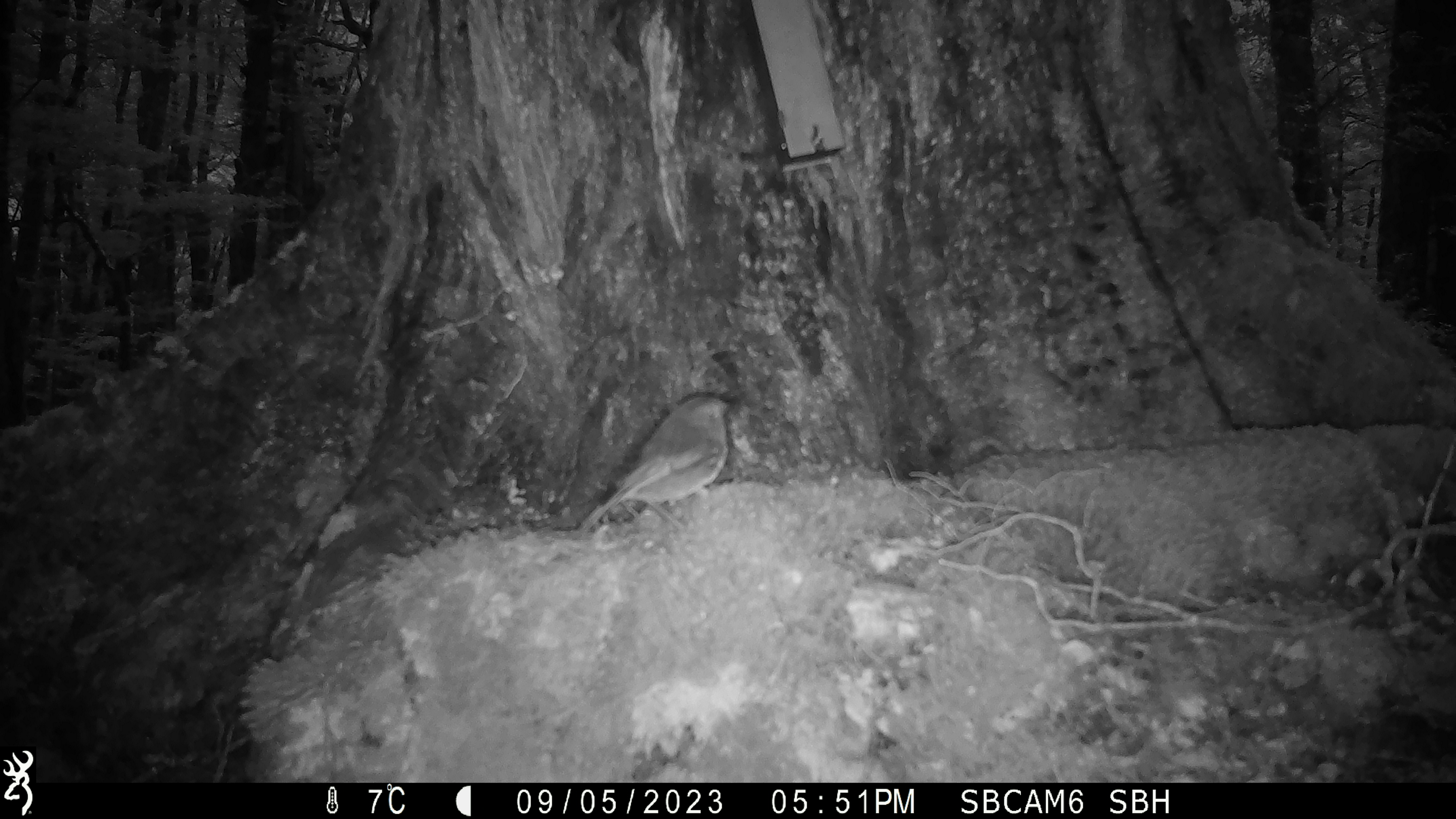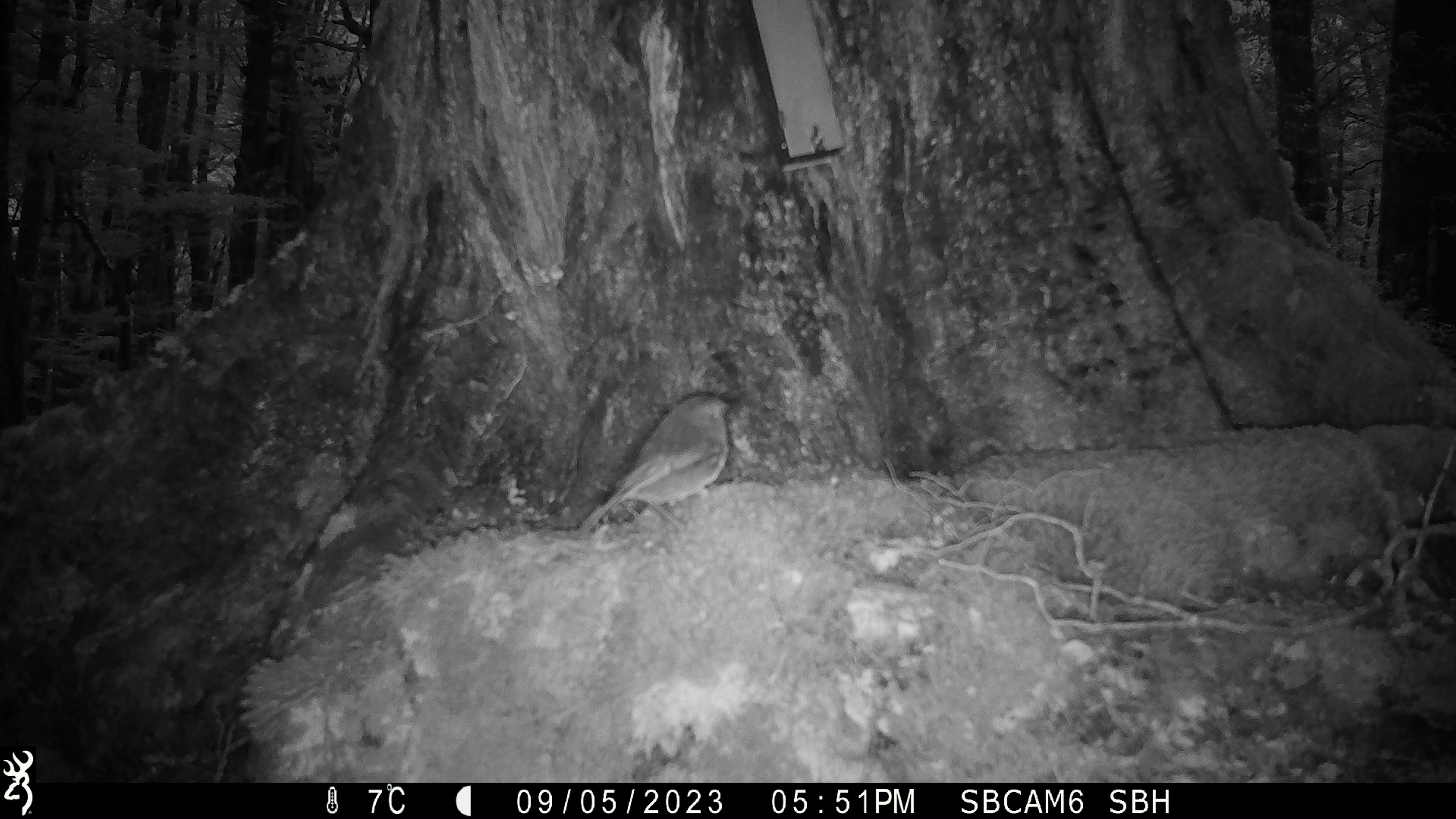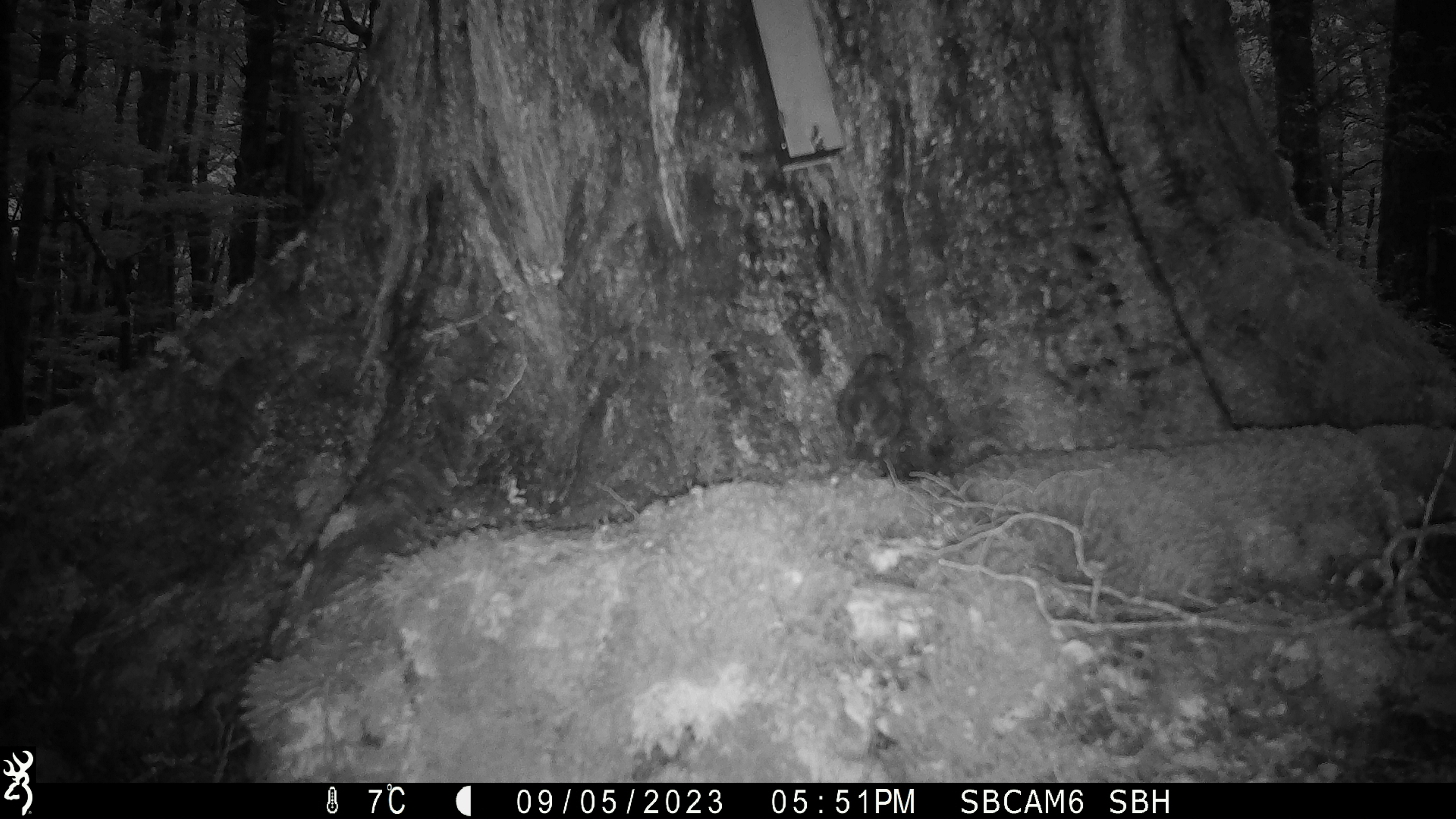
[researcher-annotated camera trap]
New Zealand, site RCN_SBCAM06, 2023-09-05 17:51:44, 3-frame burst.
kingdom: Animalia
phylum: Chordata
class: Aves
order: Passeriformes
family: Petroicidae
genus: Petroica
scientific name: Petroica australis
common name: new zealand robin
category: robin